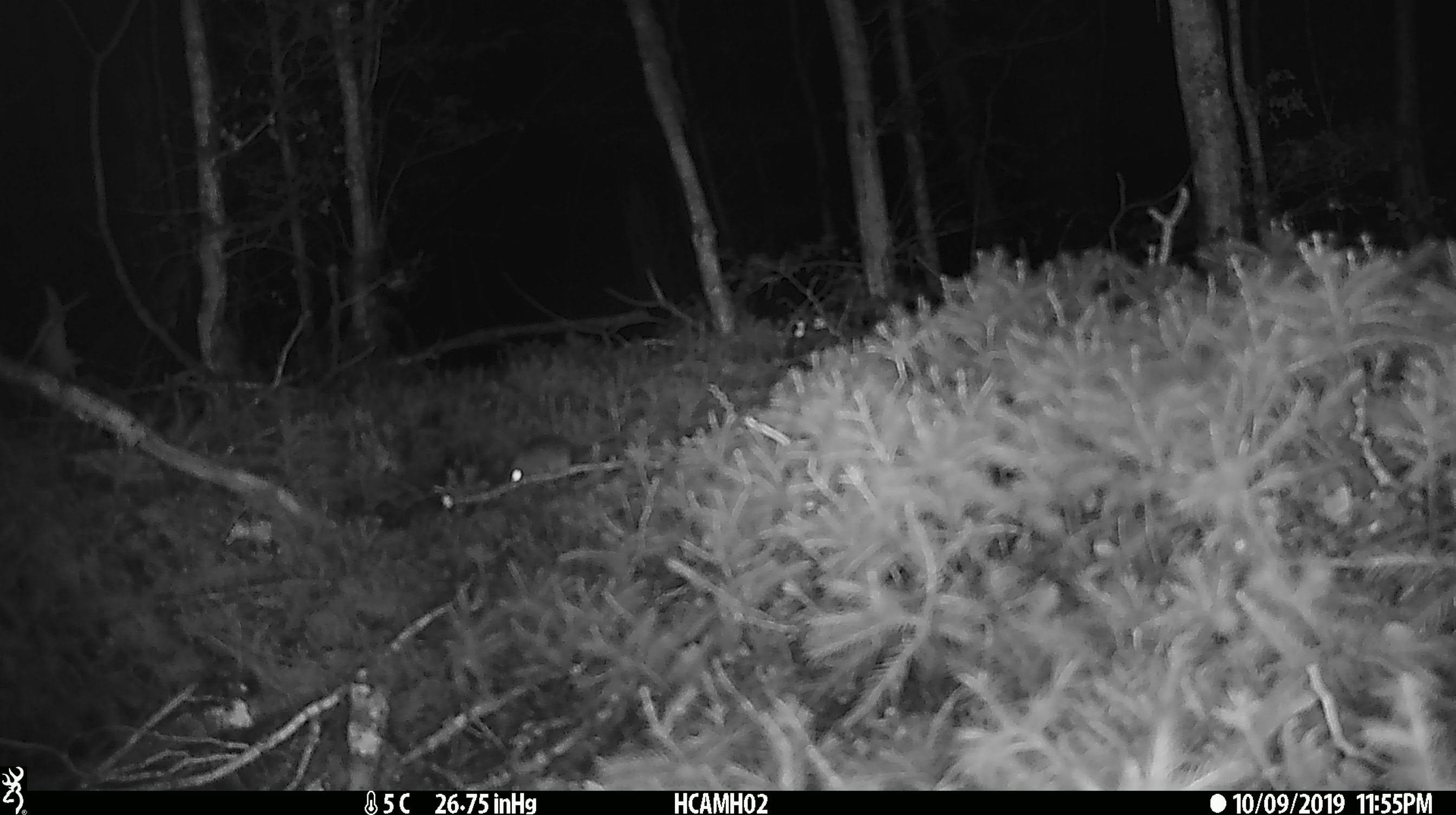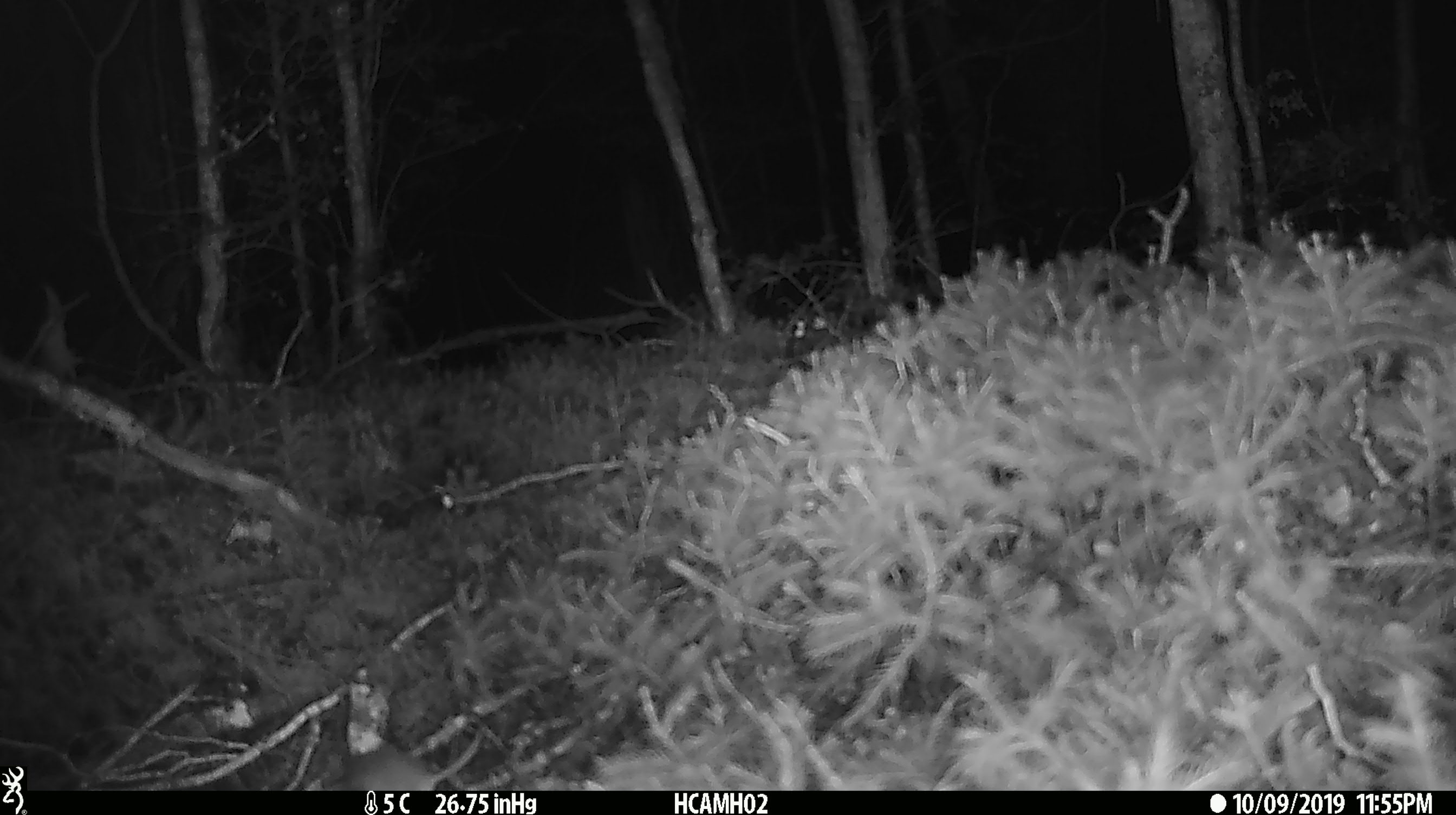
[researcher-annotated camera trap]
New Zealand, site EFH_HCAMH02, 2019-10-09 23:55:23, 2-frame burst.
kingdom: Animalia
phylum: Chordata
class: Mammalia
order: Rodentia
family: Muridae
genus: Mus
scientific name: Mus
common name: mouse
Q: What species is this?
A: Mouse (Mus).